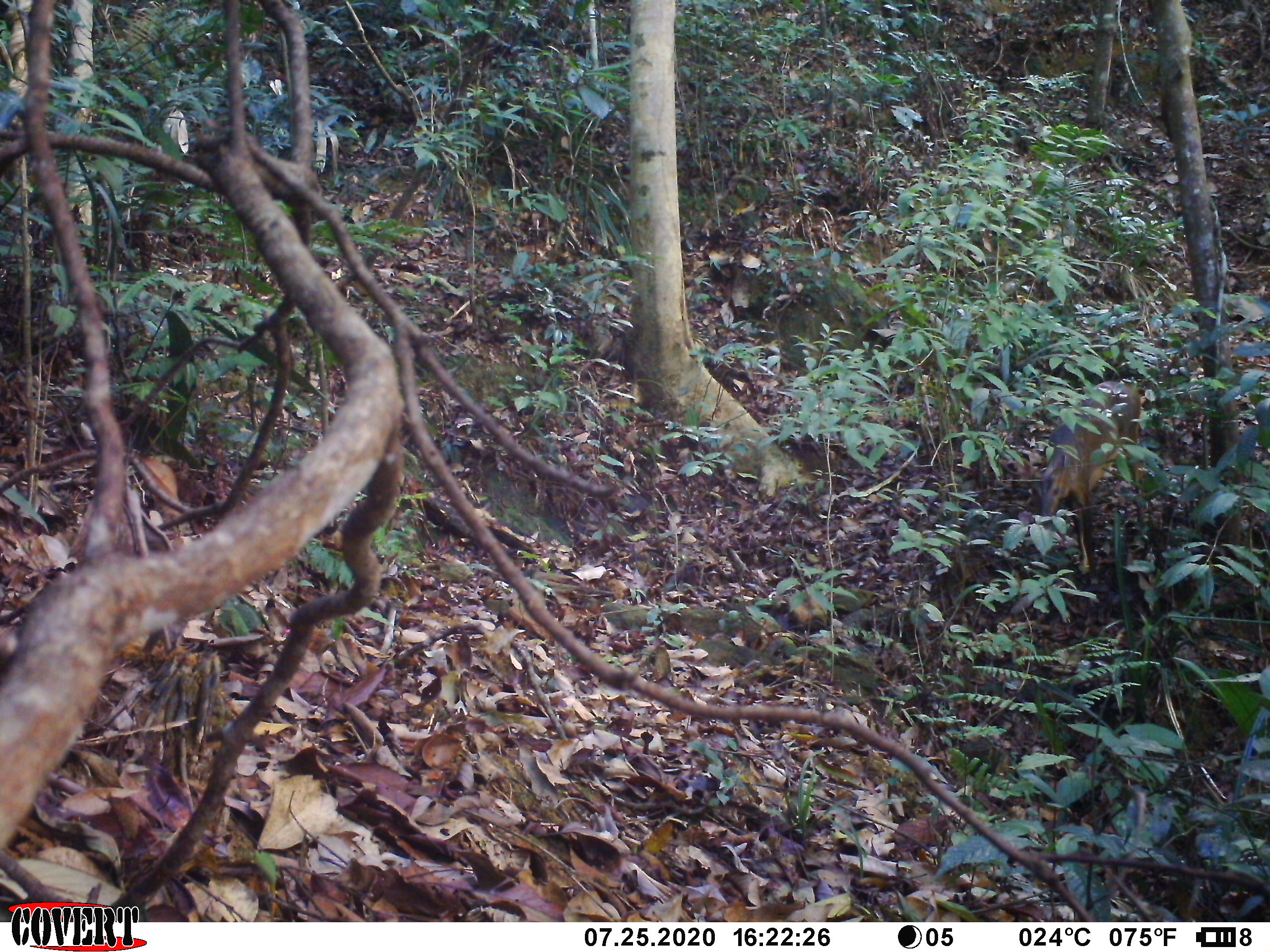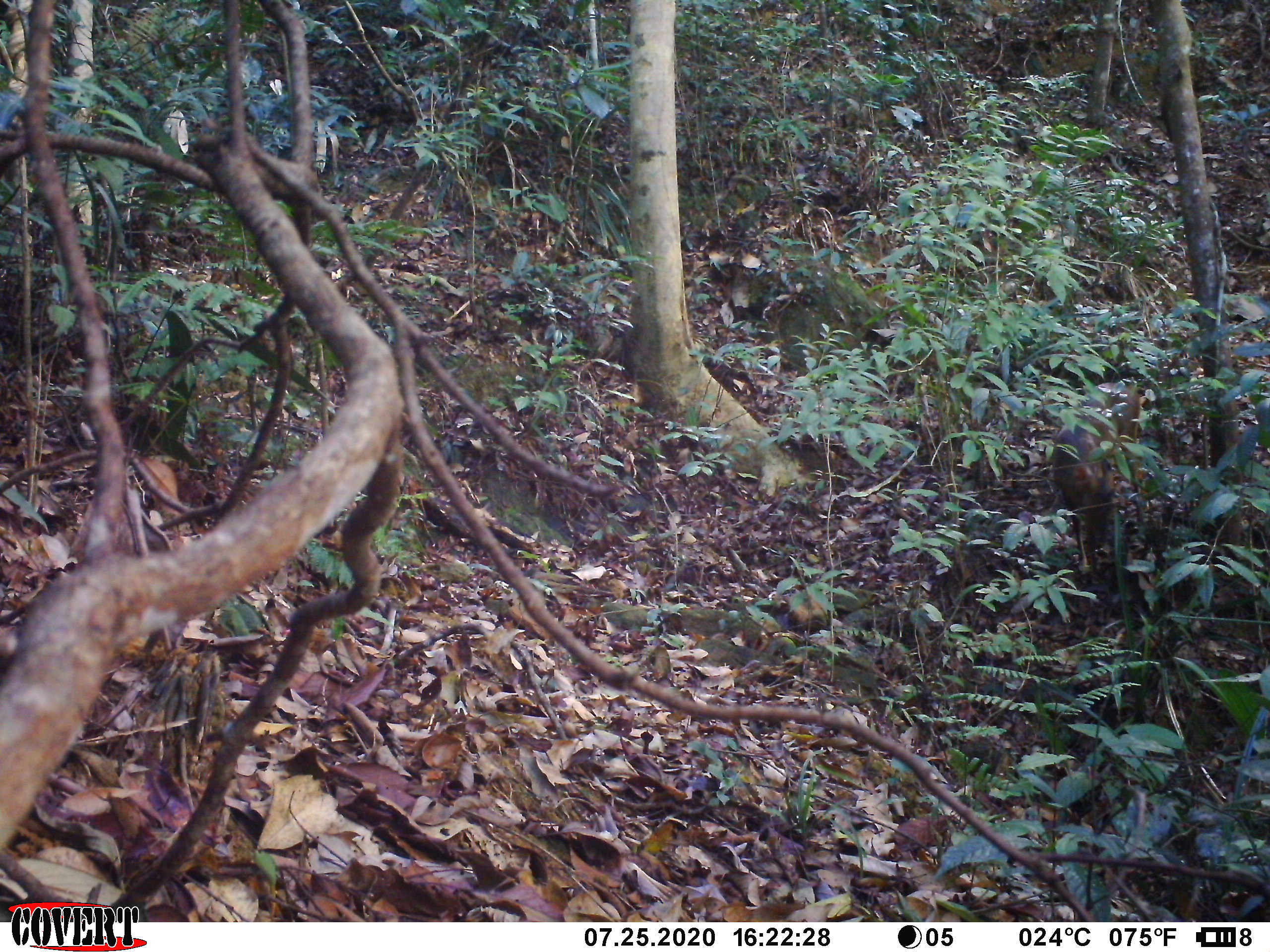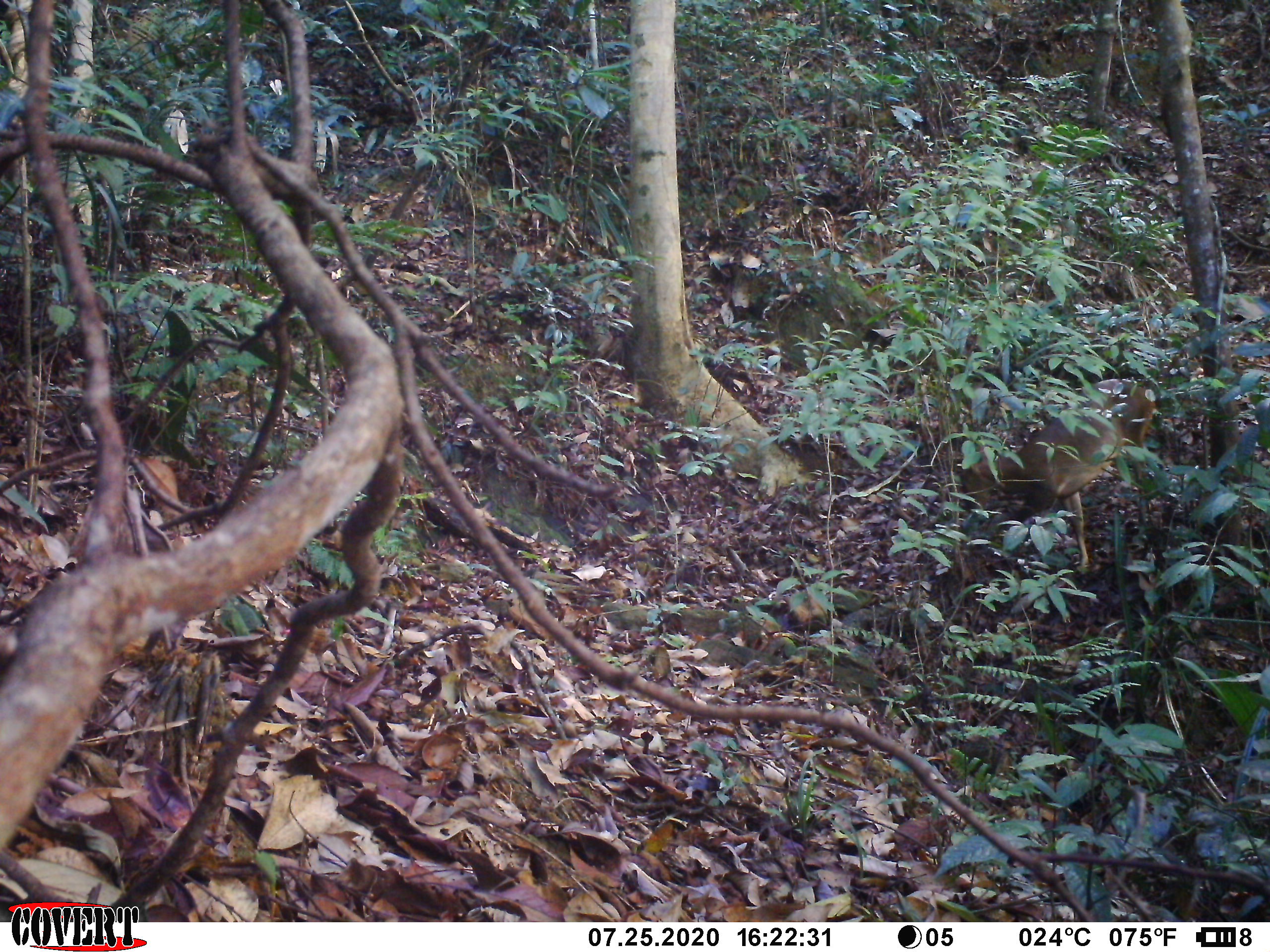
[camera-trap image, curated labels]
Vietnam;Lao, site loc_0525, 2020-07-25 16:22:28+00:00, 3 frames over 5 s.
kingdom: Animalia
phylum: Chordata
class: Mammalia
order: Artiodactyla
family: Cervidae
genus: Muntiacus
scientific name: Muntiacus vuquangensis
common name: large-antlered muntjac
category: large antlered muntjac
Large antlered muntjac (large-antlered muntjac) (Muntiacus vuquangensis). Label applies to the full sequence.